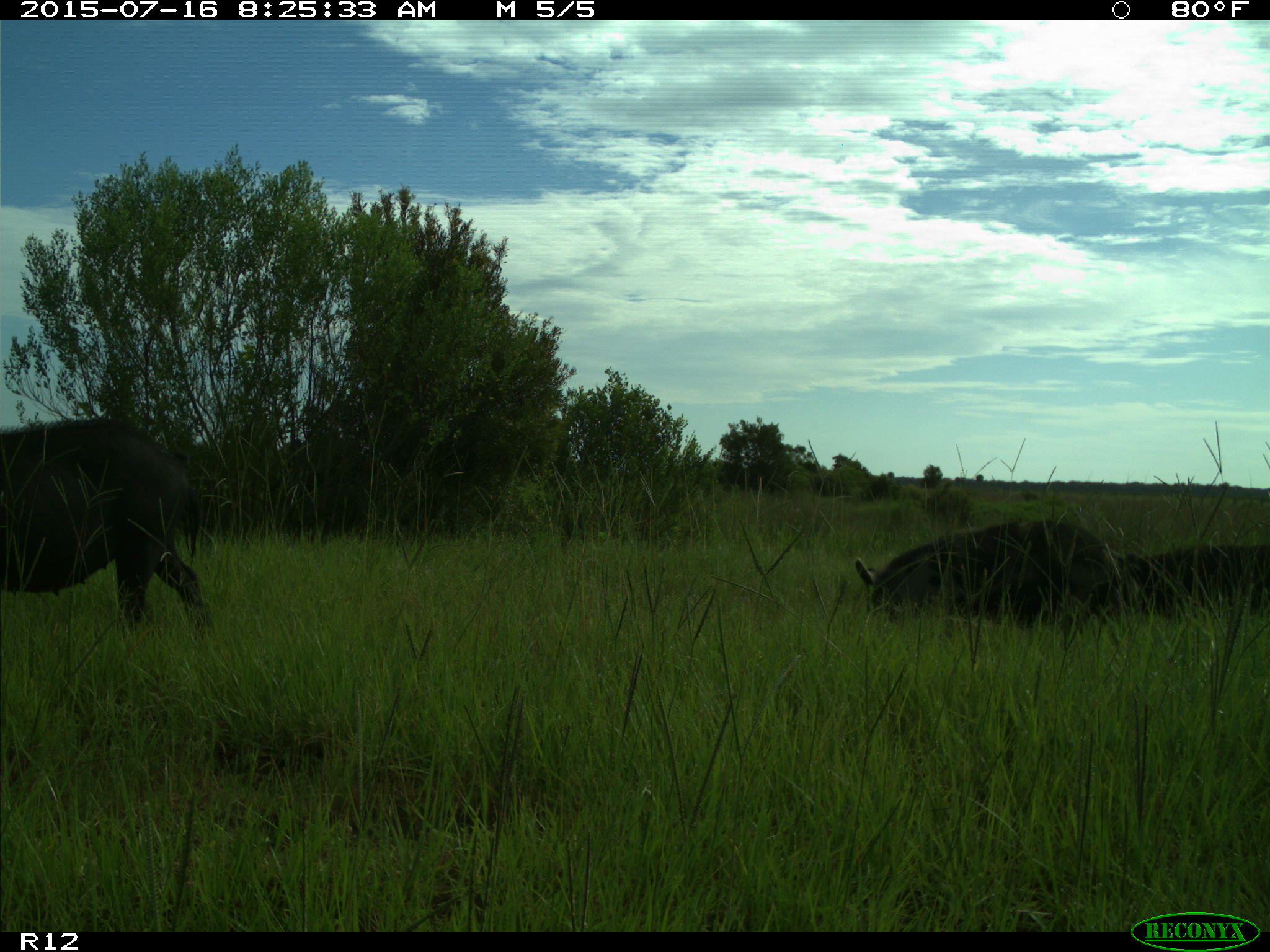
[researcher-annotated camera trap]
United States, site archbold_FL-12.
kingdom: Animalia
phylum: Chordata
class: Mammalia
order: Artiodactyla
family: Suidae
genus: Sus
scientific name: Sus scrofa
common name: wild boar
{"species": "Sus scrofa (wild boar)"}